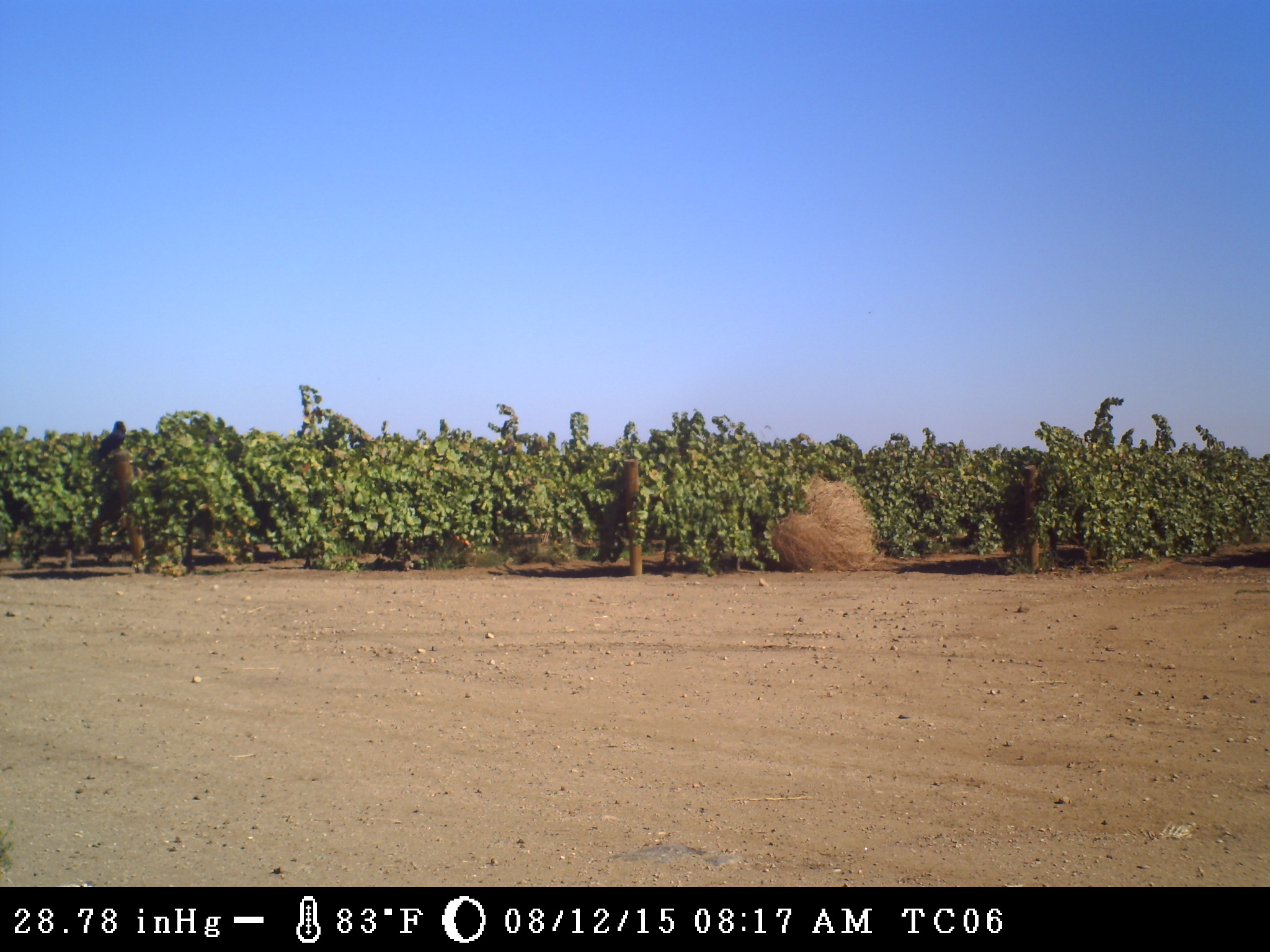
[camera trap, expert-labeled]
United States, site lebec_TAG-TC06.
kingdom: Animalia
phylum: Chordata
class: Aves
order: Passeriformes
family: Corvidae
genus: Corvus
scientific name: Corvus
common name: crows and ravens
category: unidentified corvus